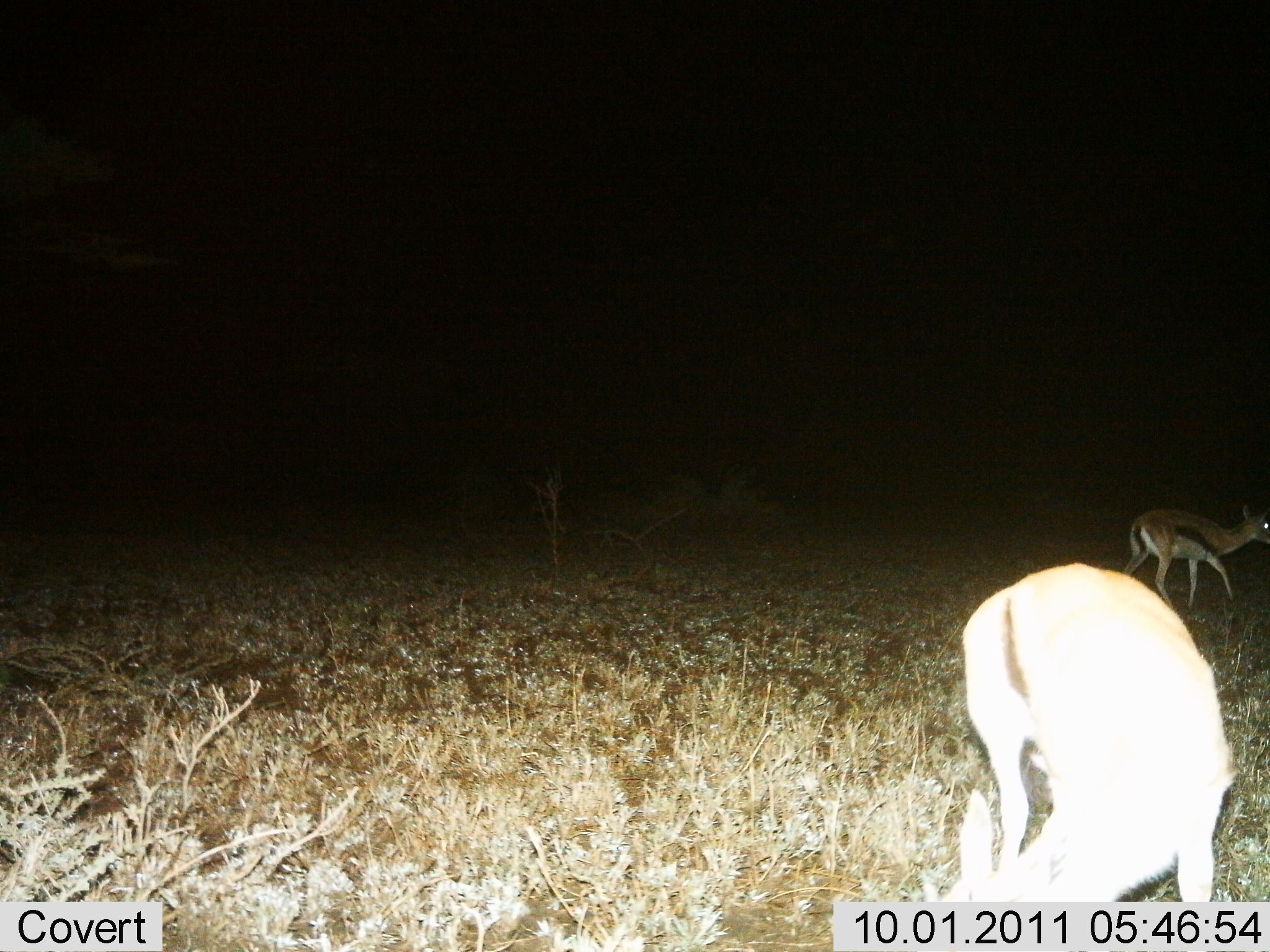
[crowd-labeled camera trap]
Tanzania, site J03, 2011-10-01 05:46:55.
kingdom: Animalia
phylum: Chordata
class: Mammalia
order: Artiodactyla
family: Bovidae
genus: Eudorcas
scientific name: Eudorcas thomsonii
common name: thomson's gazelle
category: gazellethomsons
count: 2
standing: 36%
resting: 0%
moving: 43%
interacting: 0%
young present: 0%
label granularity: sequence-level